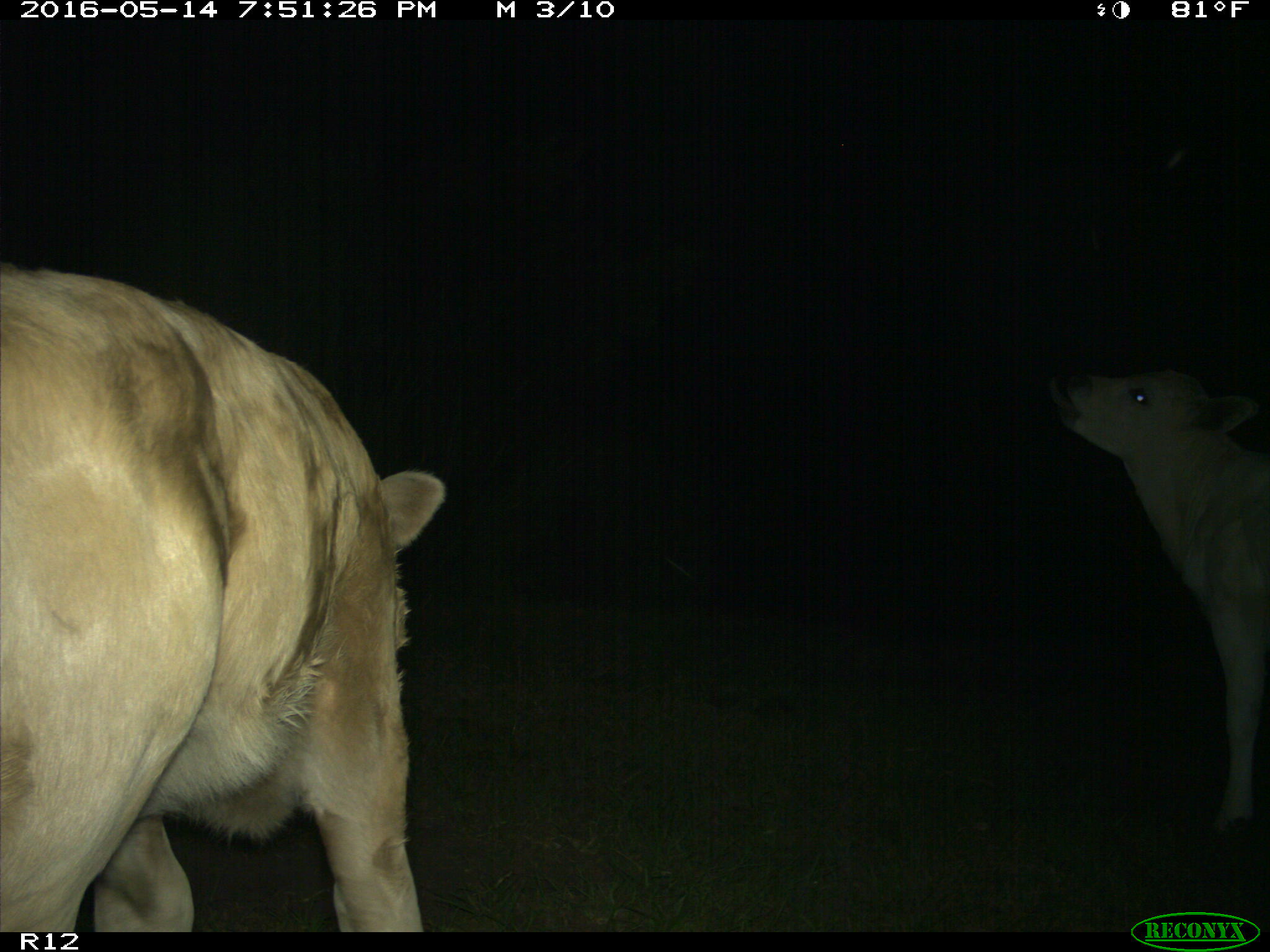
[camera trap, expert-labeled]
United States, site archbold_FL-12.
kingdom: Animalia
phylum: Chordata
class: Mammalia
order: Artiodactyla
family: Bovidae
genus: Bos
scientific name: Bos taurus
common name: domestic cow